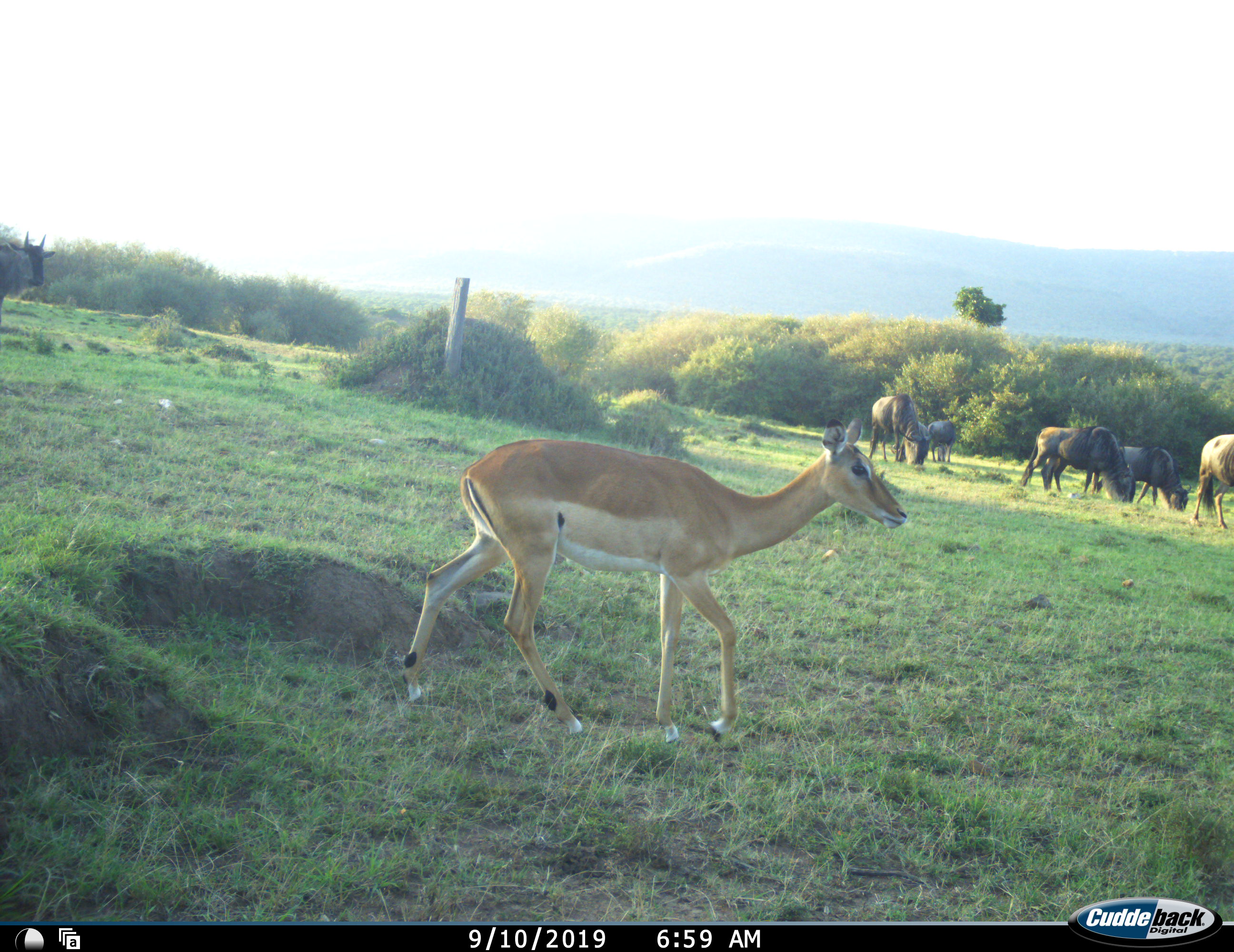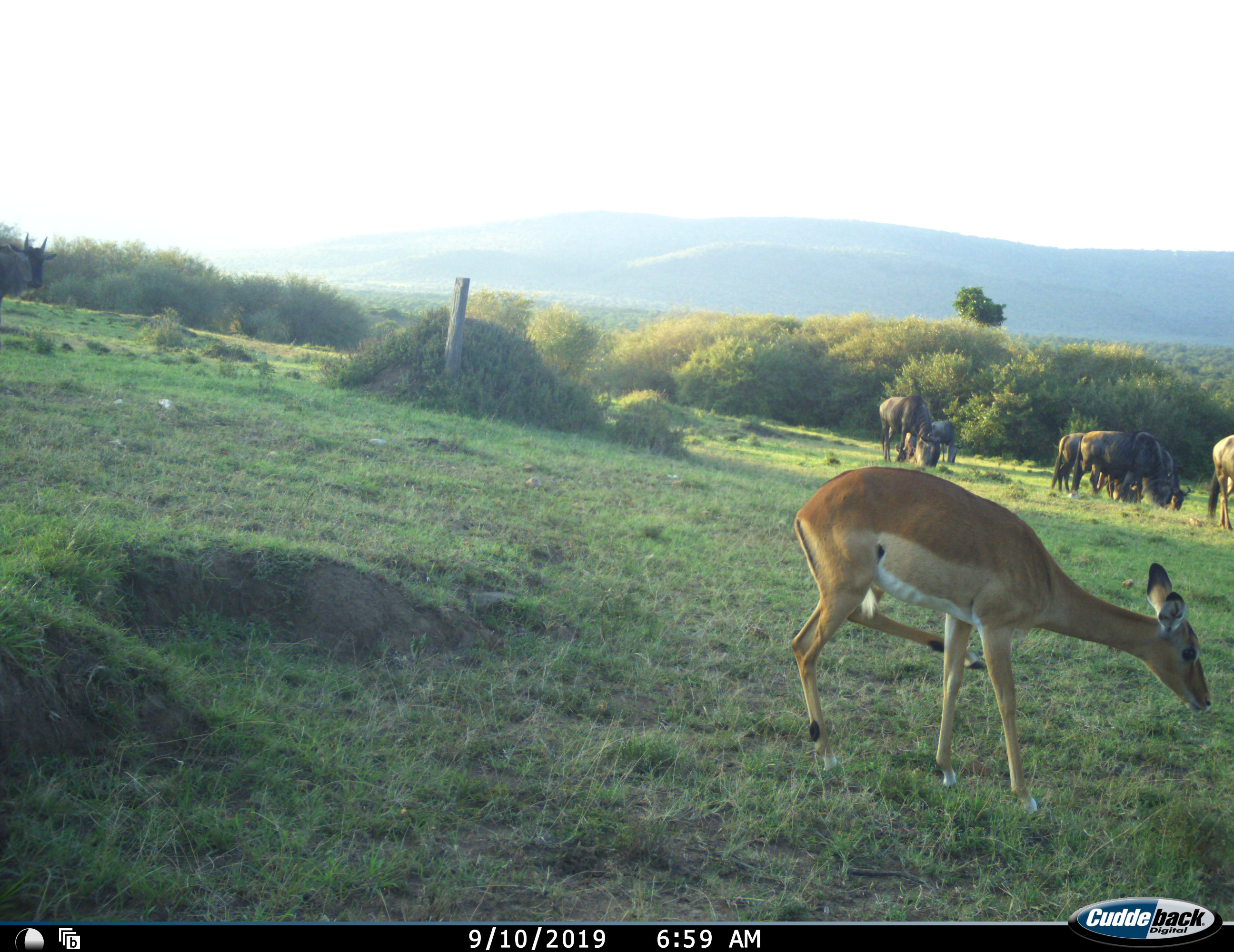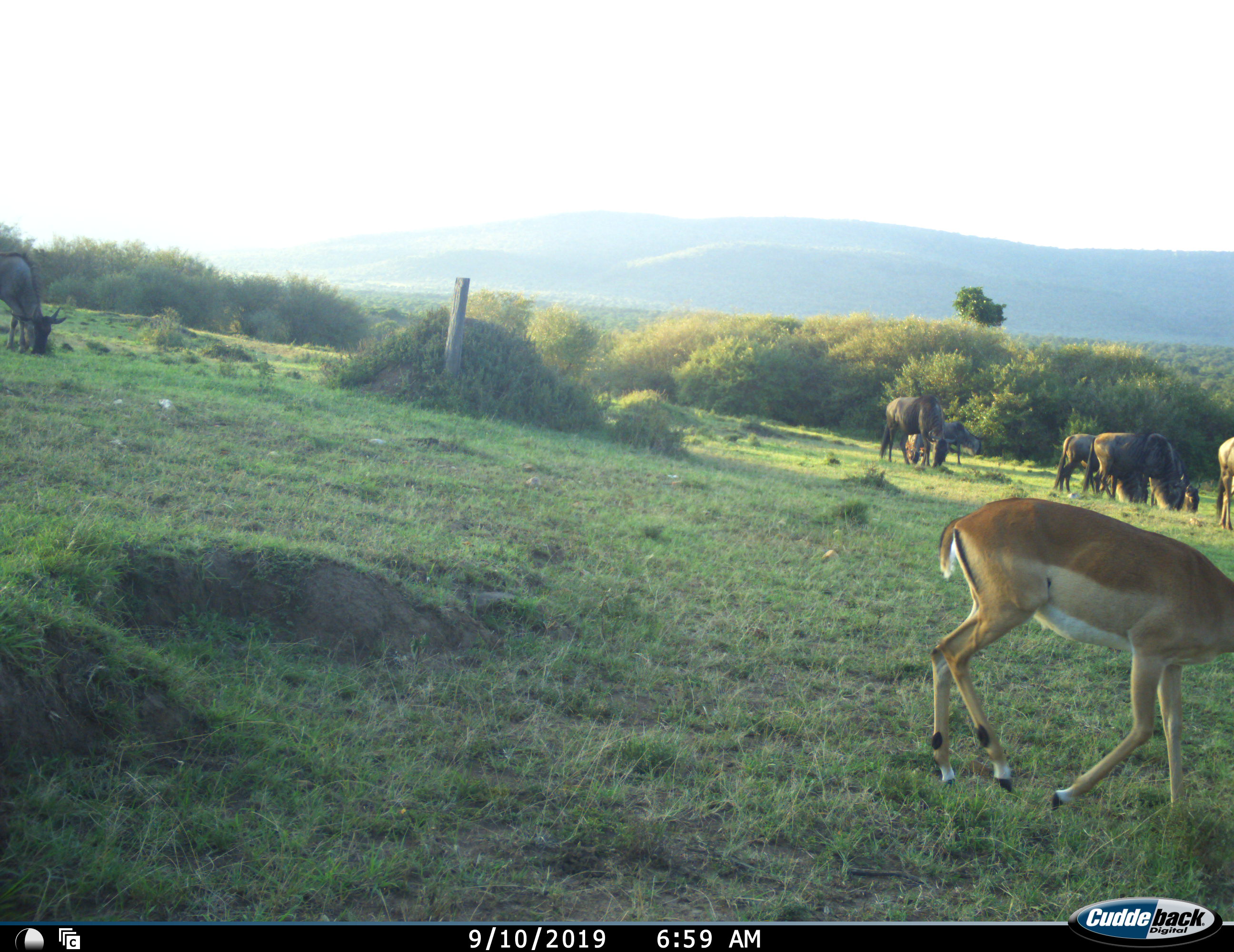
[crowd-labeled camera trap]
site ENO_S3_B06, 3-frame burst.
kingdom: Animalia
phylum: Chordata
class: Mammalia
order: Artiodactyla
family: Bovidae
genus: Aepyceros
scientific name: Aepyceros melampus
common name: impala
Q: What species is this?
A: Impala (Aepyceros melampus).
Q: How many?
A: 1.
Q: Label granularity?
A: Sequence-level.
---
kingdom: Animalia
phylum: Chordata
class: Mammalia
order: Artiodactyla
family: Bovidae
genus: Connochaetes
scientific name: Connochaetes taurinus taurinus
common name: blue wildebeest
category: wildebeestblue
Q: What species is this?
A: Wildebeestblue (blue wildebeest) (Connochaetes taurinus taurinus).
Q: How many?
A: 6.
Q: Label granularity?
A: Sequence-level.